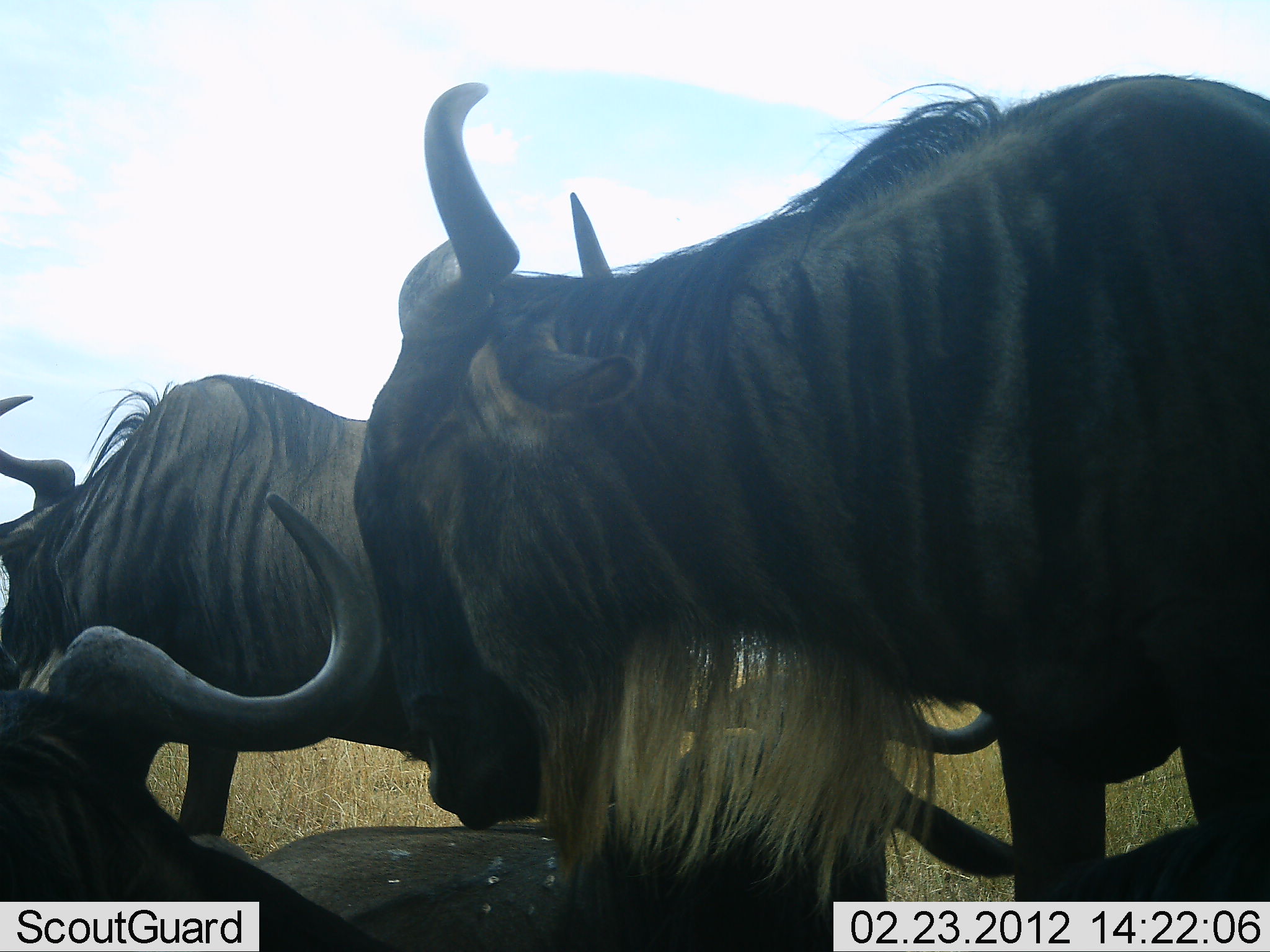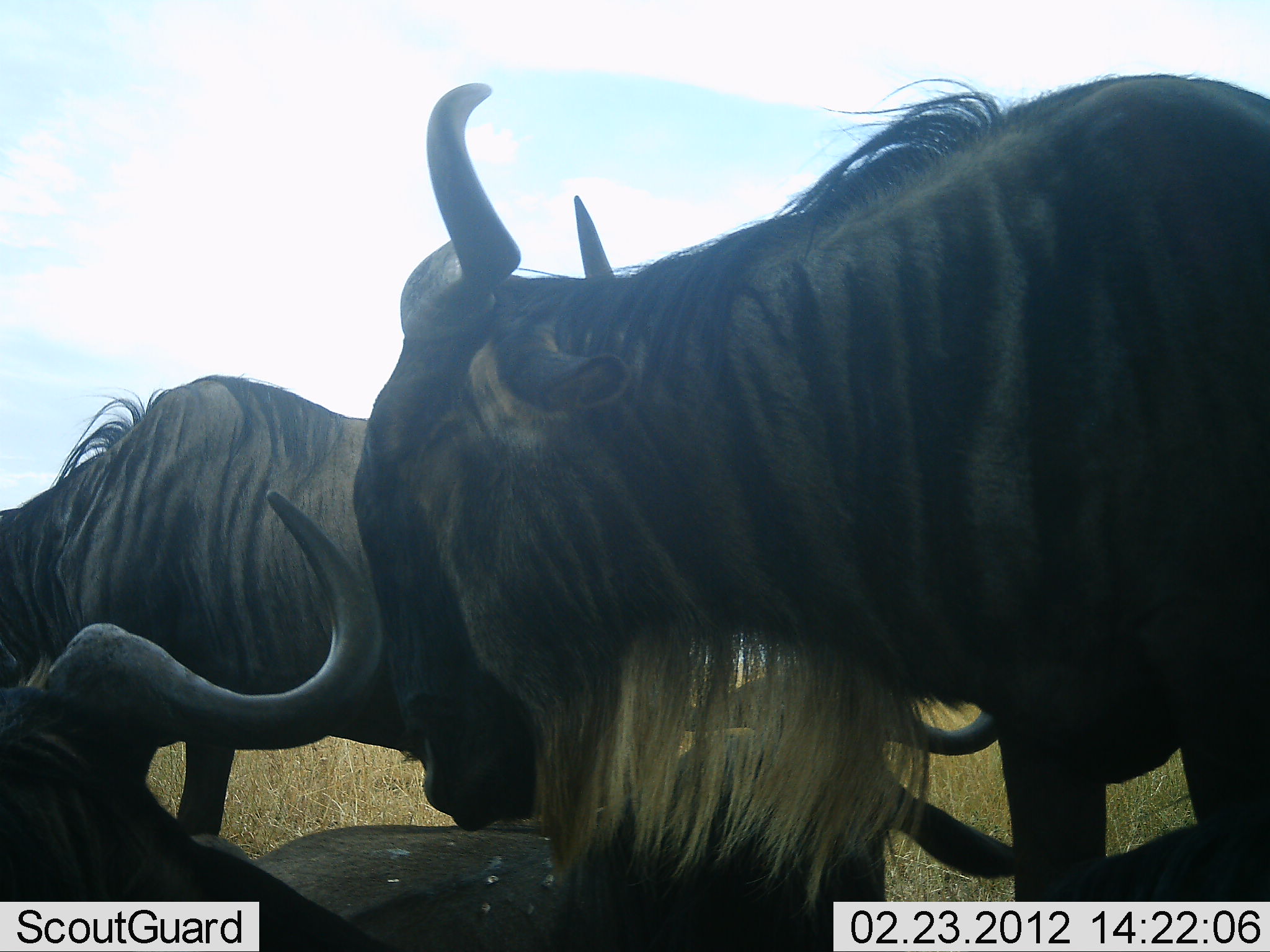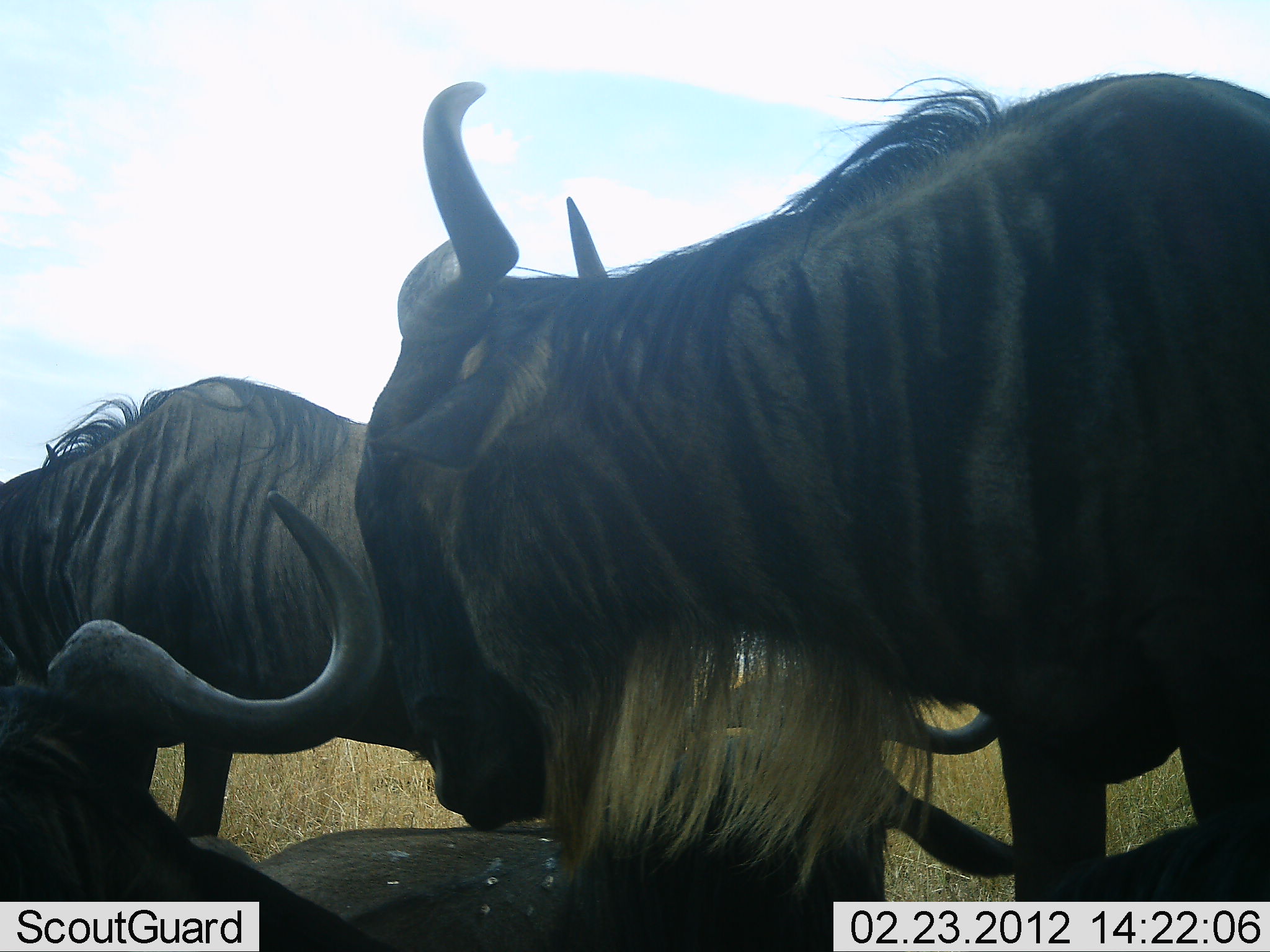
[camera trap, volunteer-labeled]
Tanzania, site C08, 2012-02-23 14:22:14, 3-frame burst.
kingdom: Animalia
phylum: Chordata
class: Mammalia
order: Artiodactyla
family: Bovidae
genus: Connochaetes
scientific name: Connochaetes taurinus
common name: blue wildebeest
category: wildebeest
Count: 4.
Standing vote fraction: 84%.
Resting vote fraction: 88%.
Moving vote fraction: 4%.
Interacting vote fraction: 4%.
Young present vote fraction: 0%.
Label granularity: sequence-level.